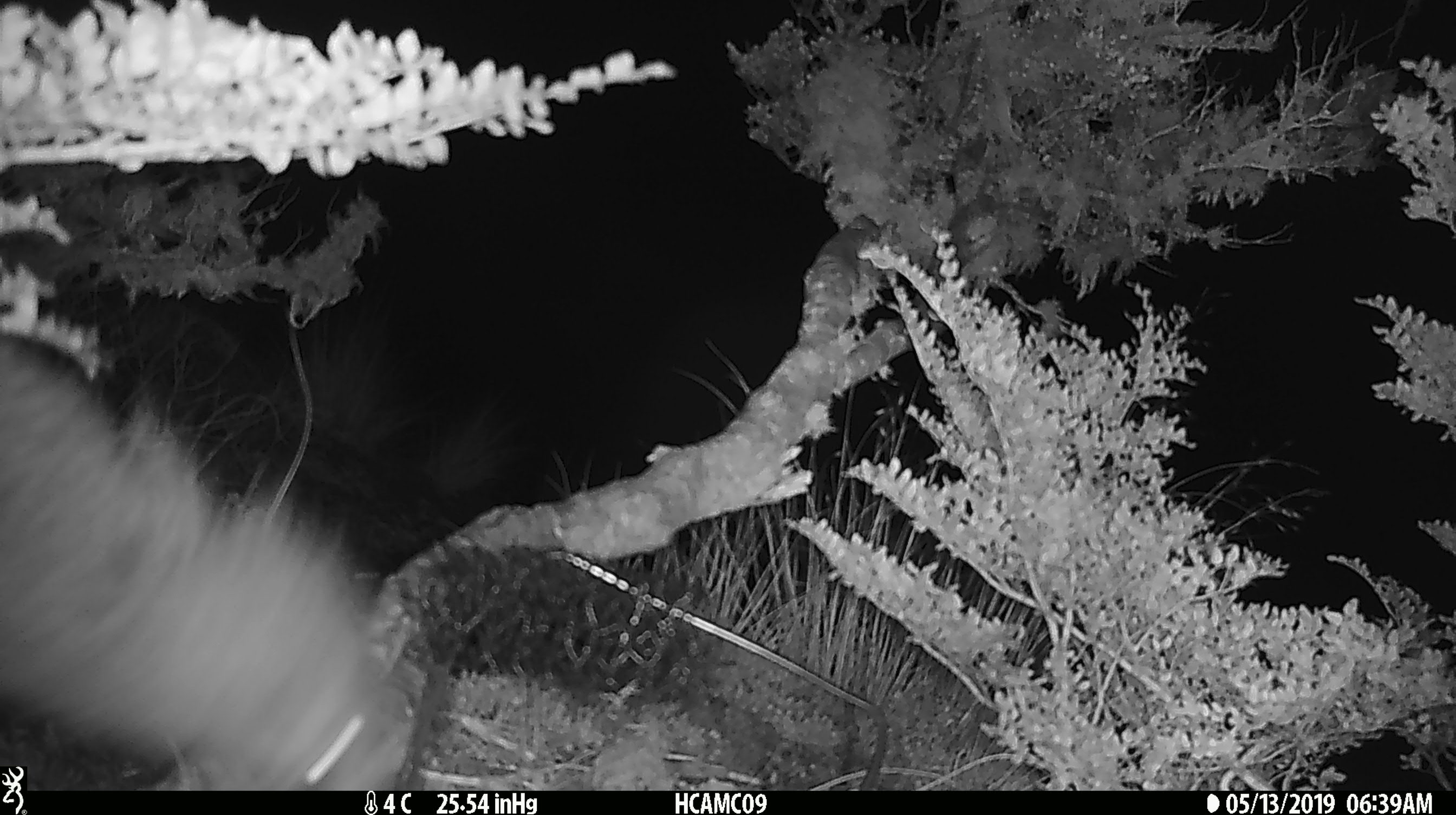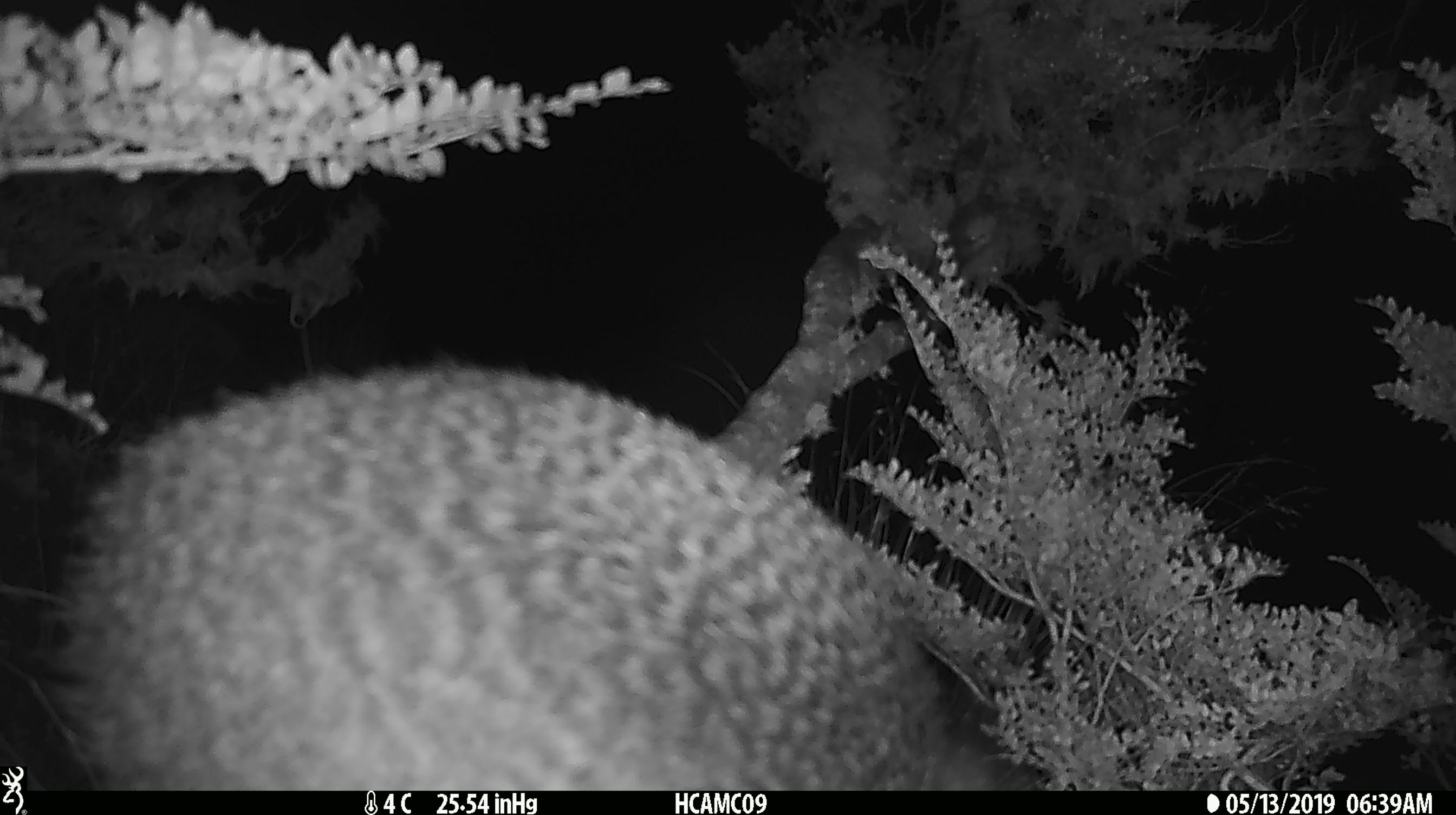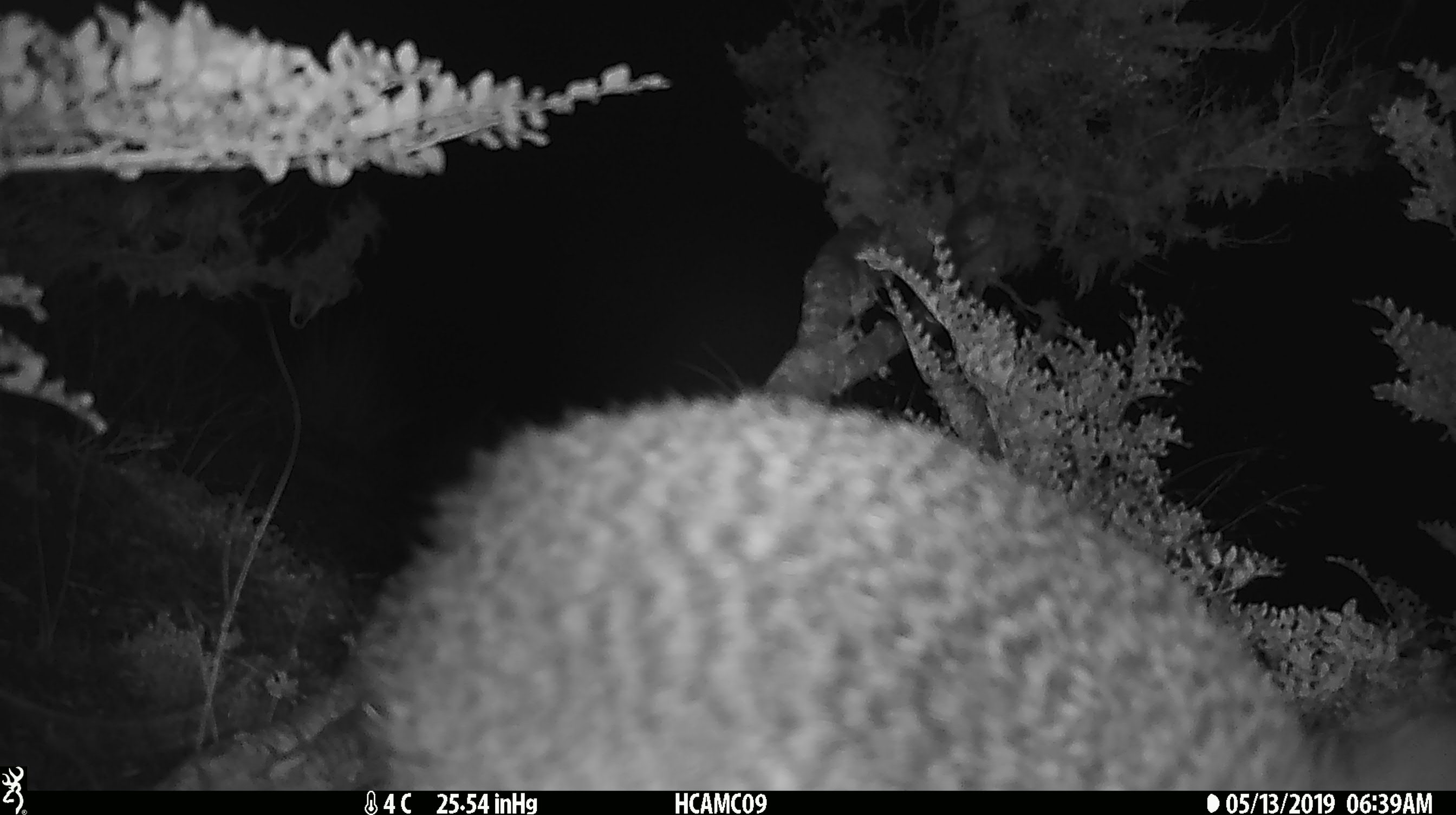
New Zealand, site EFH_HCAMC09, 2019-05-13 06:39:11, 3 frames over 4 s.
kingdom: Animalia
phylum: Chordata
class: Aves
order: Apterygiformes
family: Apterygidae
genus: Apteryx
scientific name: Apteryx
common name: kiwi